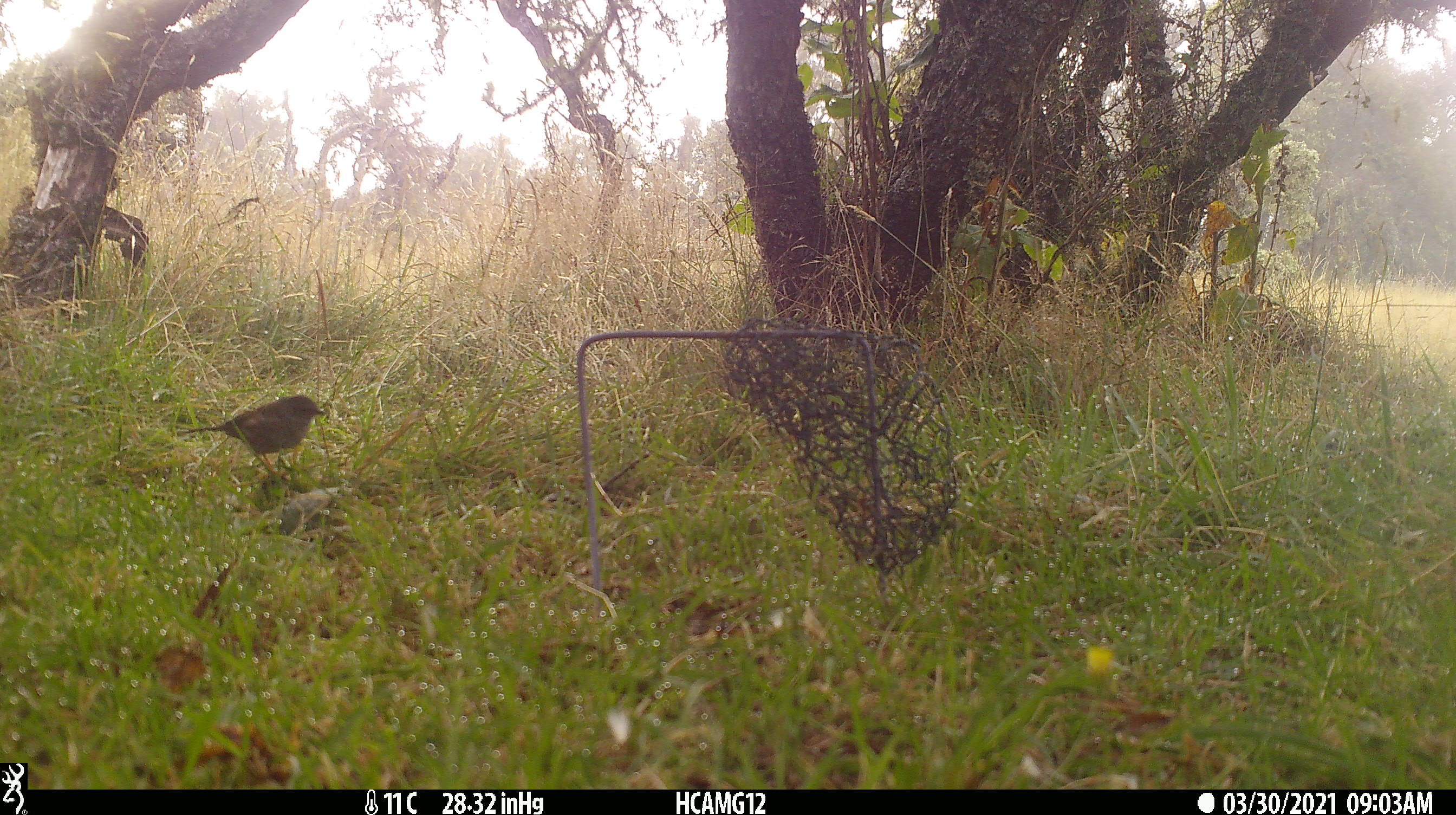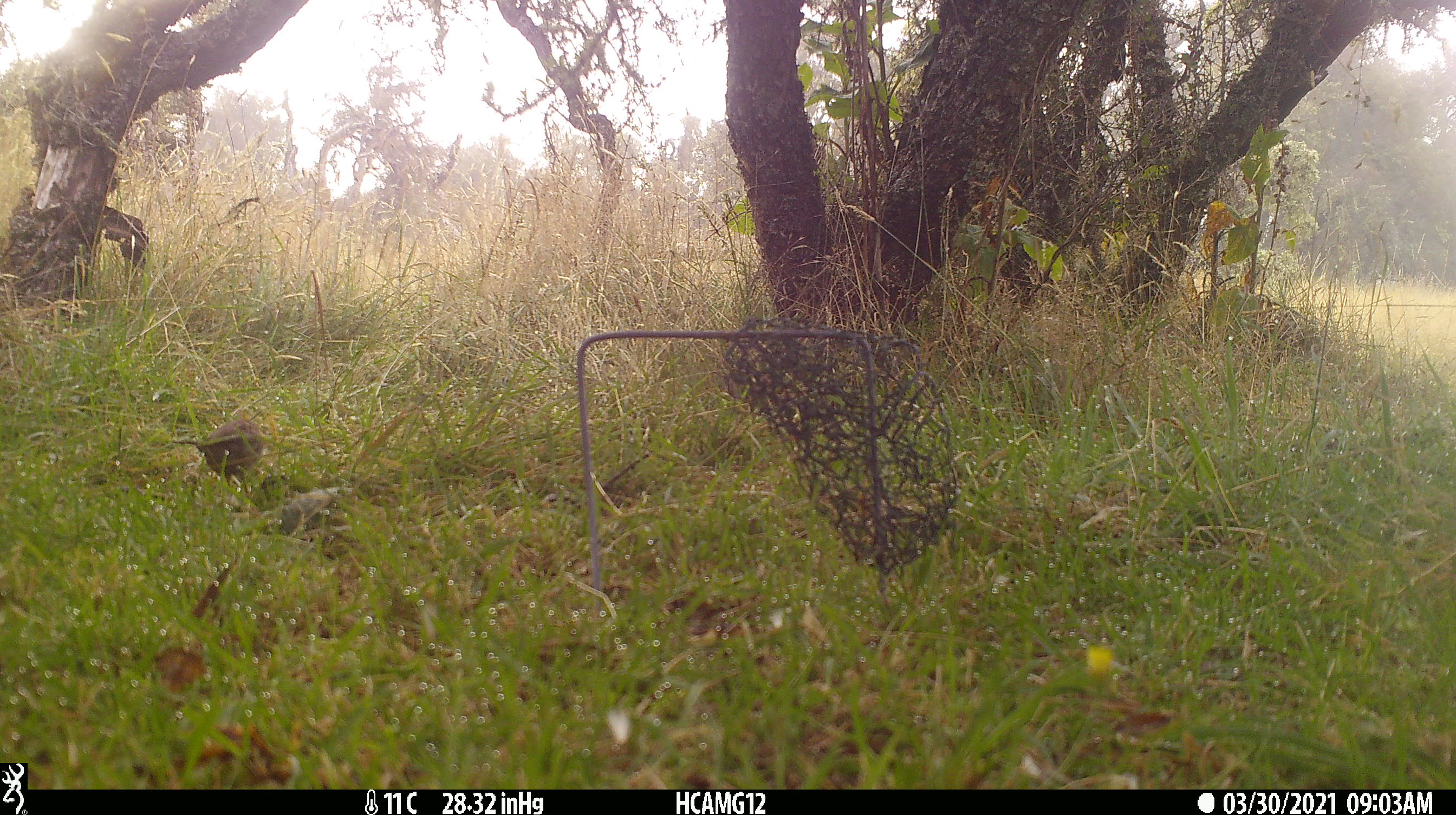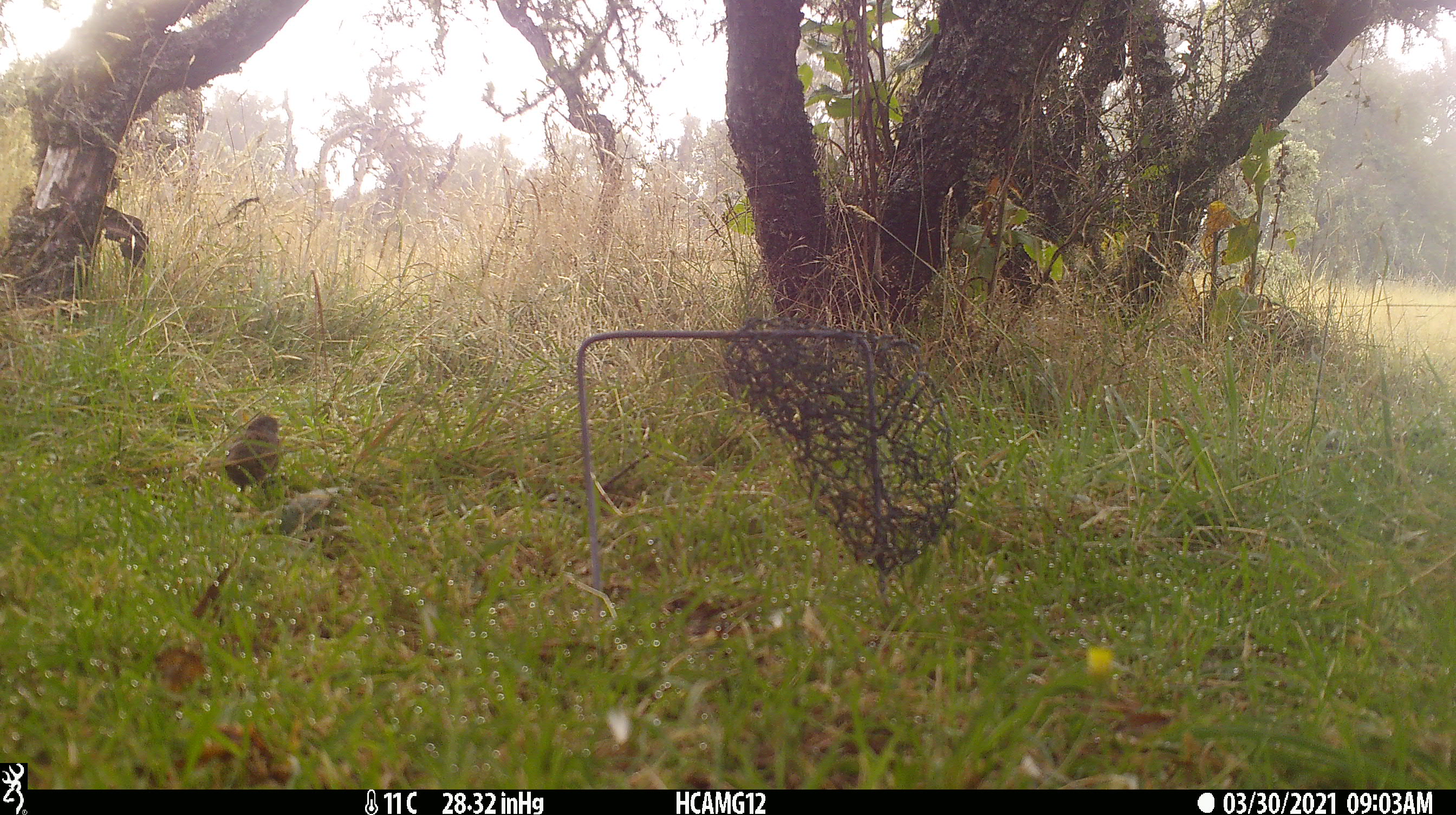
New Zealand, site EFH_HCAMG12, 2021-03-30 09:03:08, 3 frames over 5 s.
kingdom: Animalia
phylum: Chordata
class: Aves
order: Passeriformes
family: Prunellidae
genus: Prunella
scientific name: Prunella modularis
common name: dunnock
Dunnock (Prunella modularis).